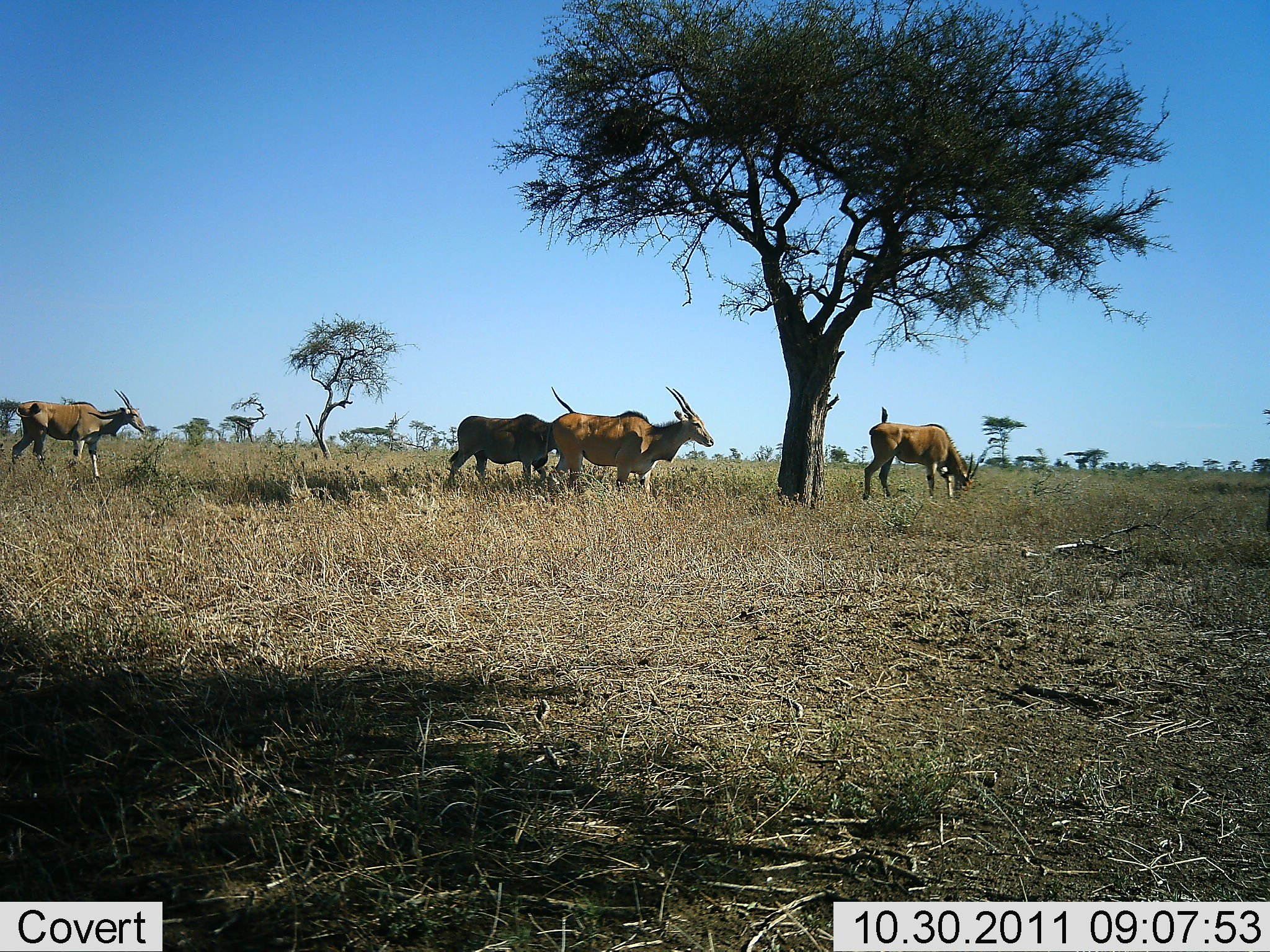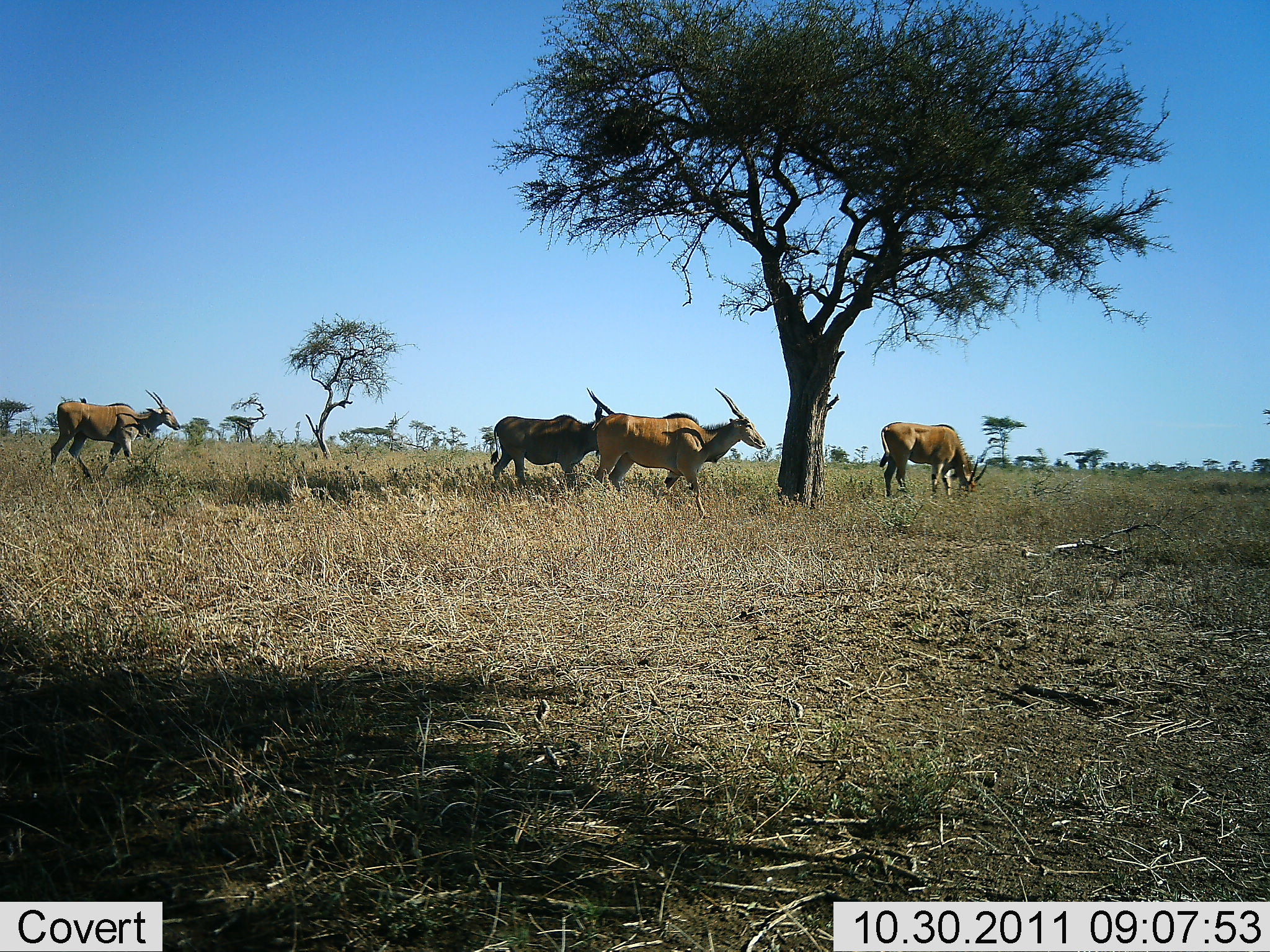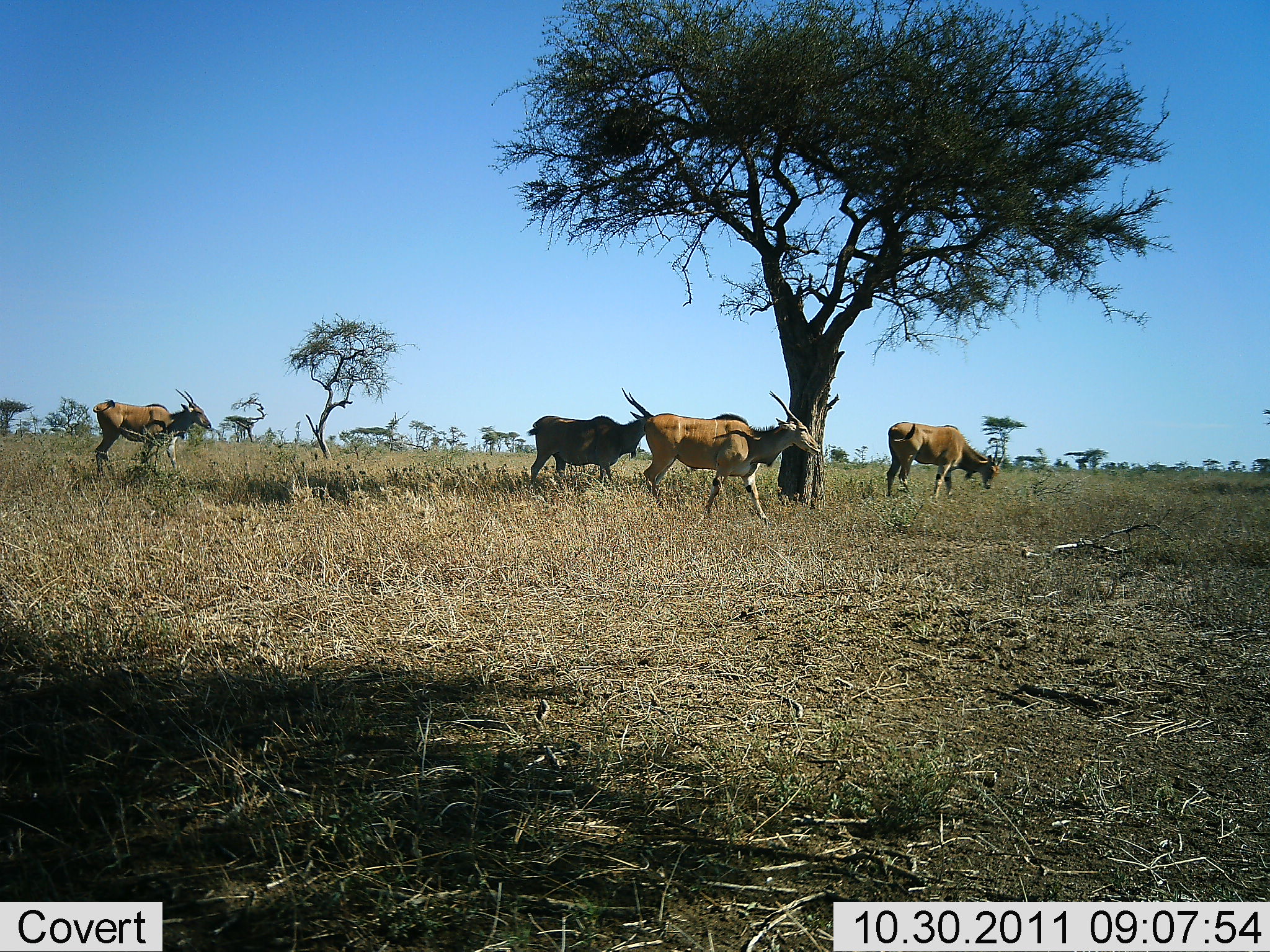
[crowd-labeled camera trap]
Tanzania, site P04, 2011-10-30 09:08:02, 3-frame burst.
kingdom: Animalia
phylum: Chordata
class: Mammalia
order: Artiodactyla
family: Bovidae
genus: Tragelaphus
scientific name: Tragelaphus oryx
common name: eland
Eland (Tragelaphus oryx), count 4. Behavior (volunteer vote fractions): standing 15%, resting 0%, moving 92%, interacting 0%. Young present (vote fraction): 0%. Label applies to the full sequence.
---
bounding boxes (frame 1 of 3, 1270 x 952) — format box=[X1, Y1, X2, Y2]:
animal: box=[547, 386, 714, 493]; box=[448, 386, 575, 487]; box=[11, 387, 147, 480]; box=[862, 406, 981, 499]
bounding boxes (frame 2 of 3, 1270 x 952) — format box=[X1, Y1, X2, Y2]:
animal: box=[587, 387, 767, 518]; box=[490, 387, 614, 489]; box=[48, 389, 180, 484]; box=[879, 421, 989, 498]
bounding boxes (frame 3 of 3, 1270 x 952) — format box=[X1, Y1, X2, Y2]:
animal: box=[640, 391, 821, 520]; box=[526, 387, 653, 484]; box=[91, 388, 212, 478]; box=[885, 421, 1006, 500]